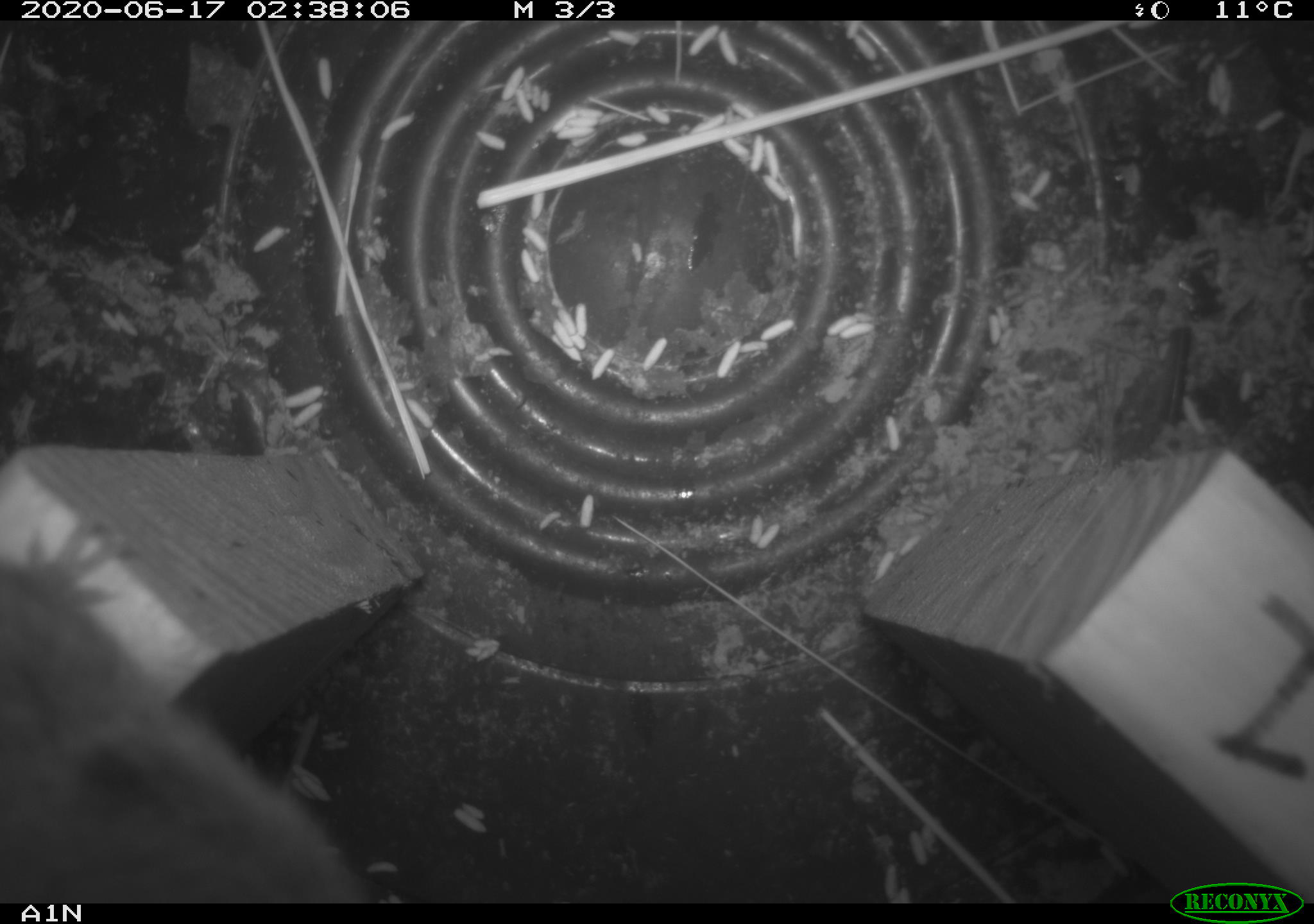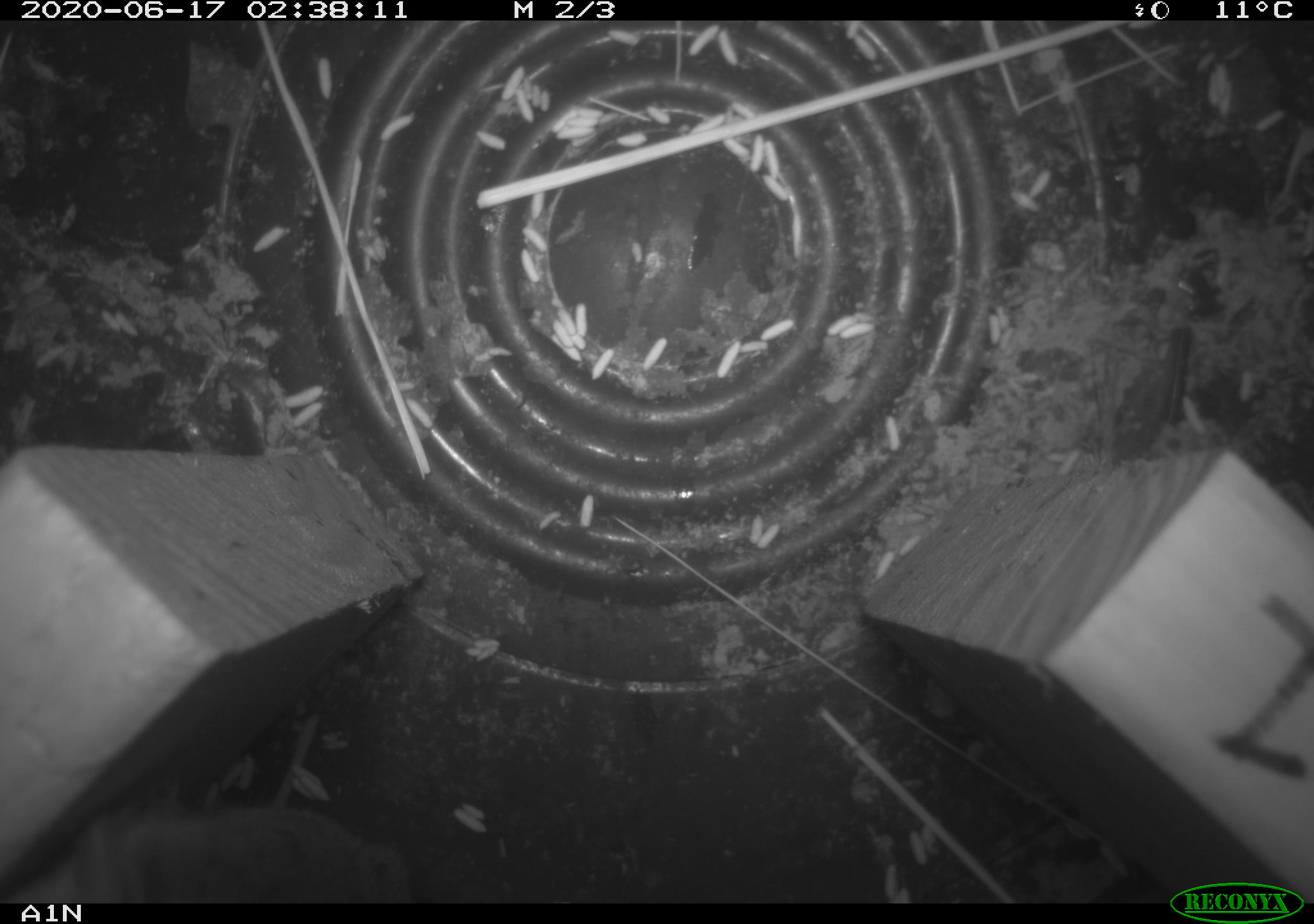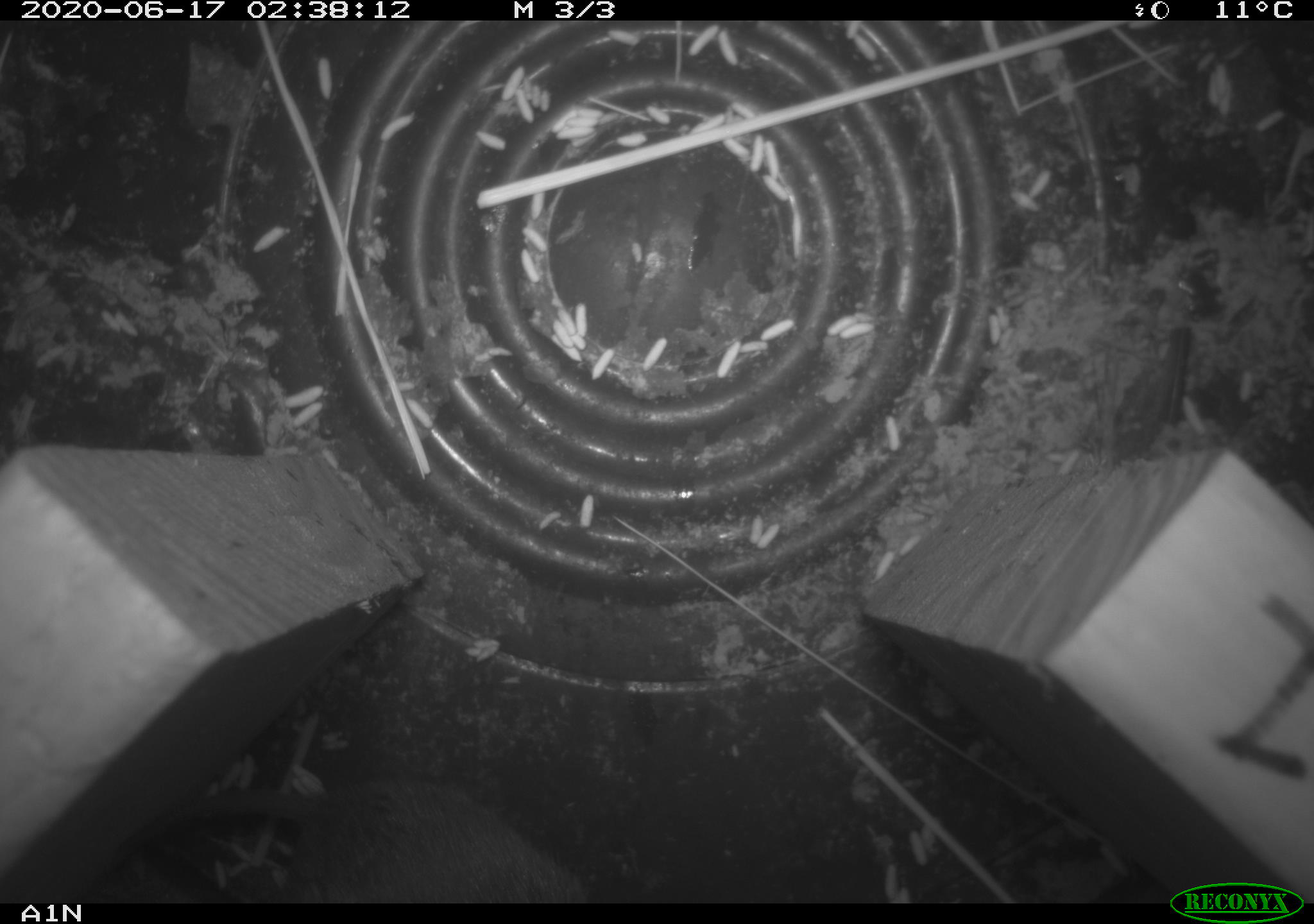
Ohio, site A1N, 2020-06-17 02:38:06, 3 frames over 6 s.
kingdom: Animalia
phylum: Chordata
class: Mammalia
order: Rodentia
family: Cricetidae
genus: Microtus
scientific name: Microtus pennsylvanicus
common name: meadow vole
Meadow vole (Microtus pennsylvanicus).